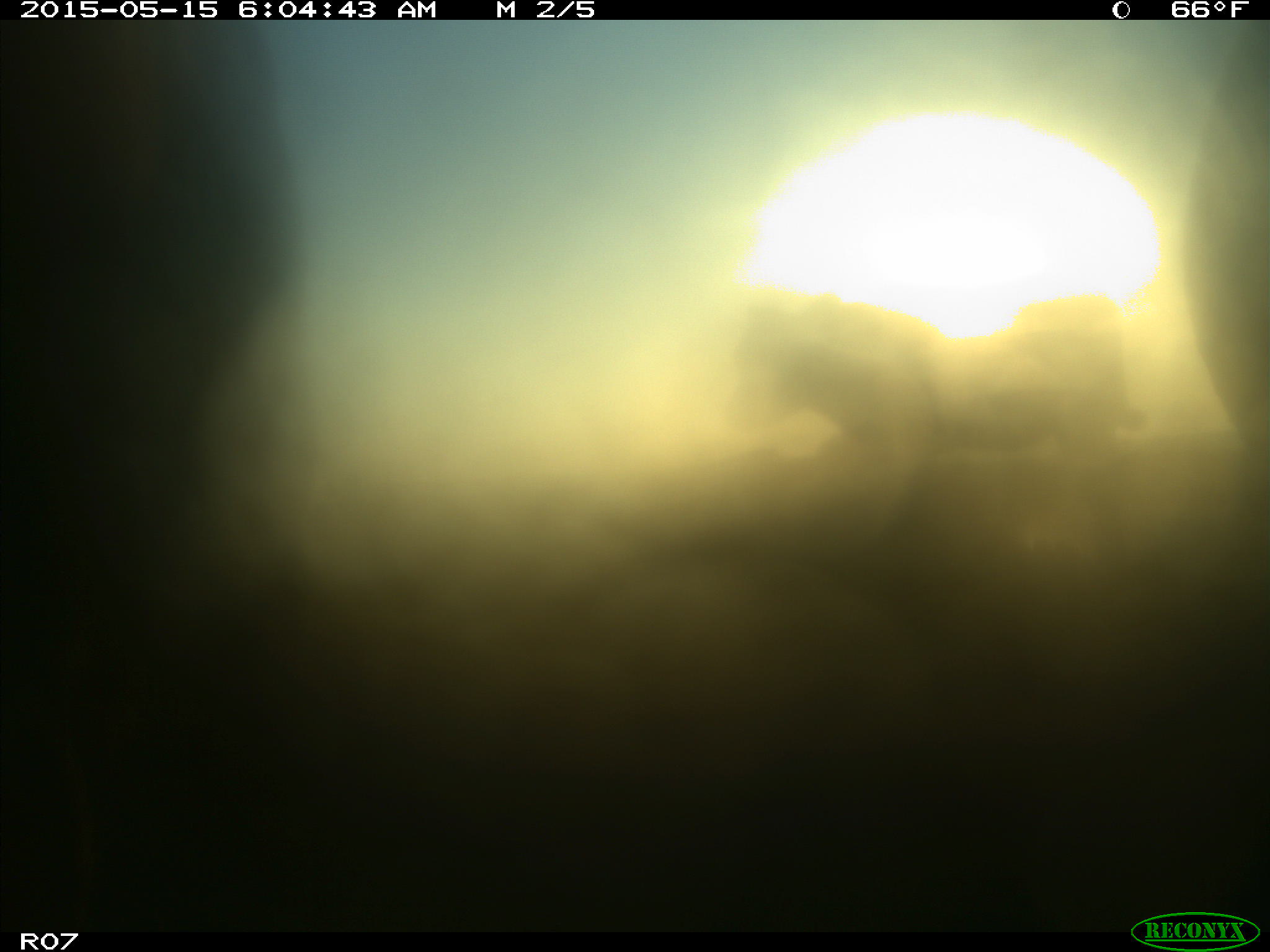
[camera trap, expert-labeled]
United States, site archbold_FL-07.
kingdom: Animalia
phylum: Chordata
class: Mammalia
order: Artiodactyla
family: Bovidae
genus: Bos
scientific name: Bos taurus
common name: domestic cow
Bos taurus (domestic cow).